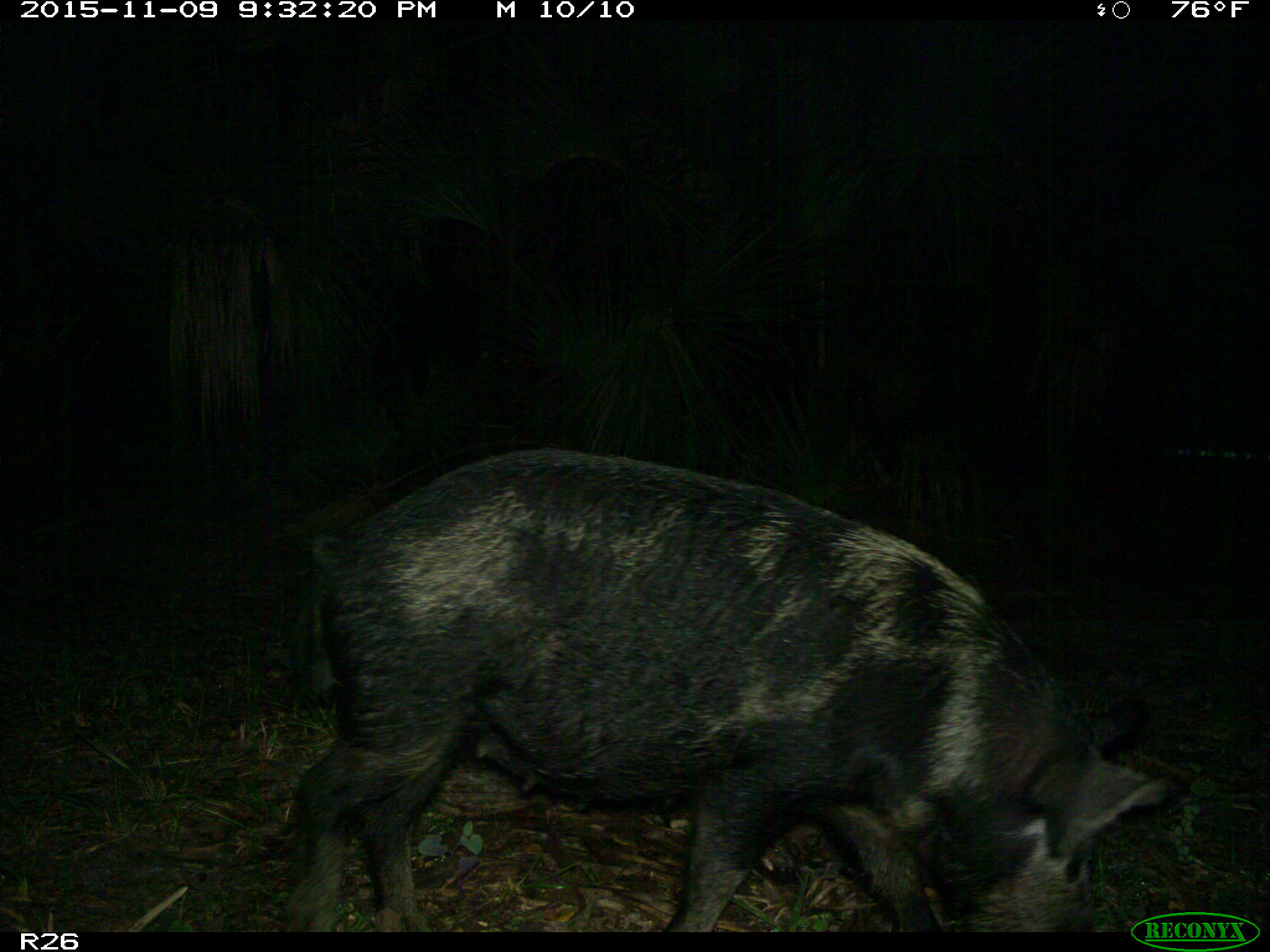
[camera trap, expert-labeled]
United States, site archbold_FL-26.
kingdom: Animalia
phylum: Chordata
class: Mammalia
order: Artiodactyla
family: Suidae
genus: Sus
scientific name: Sus scrofa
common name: wild boar